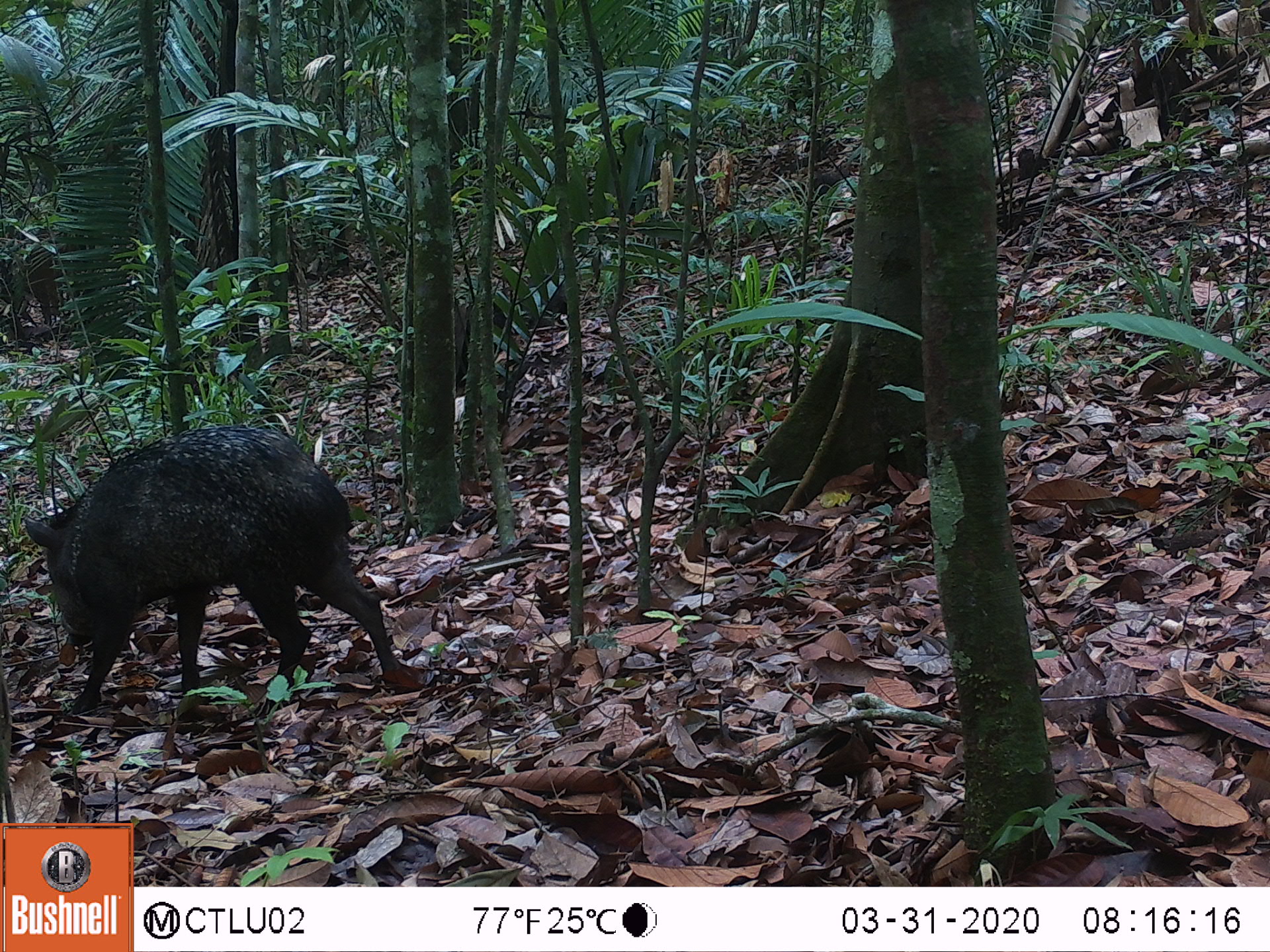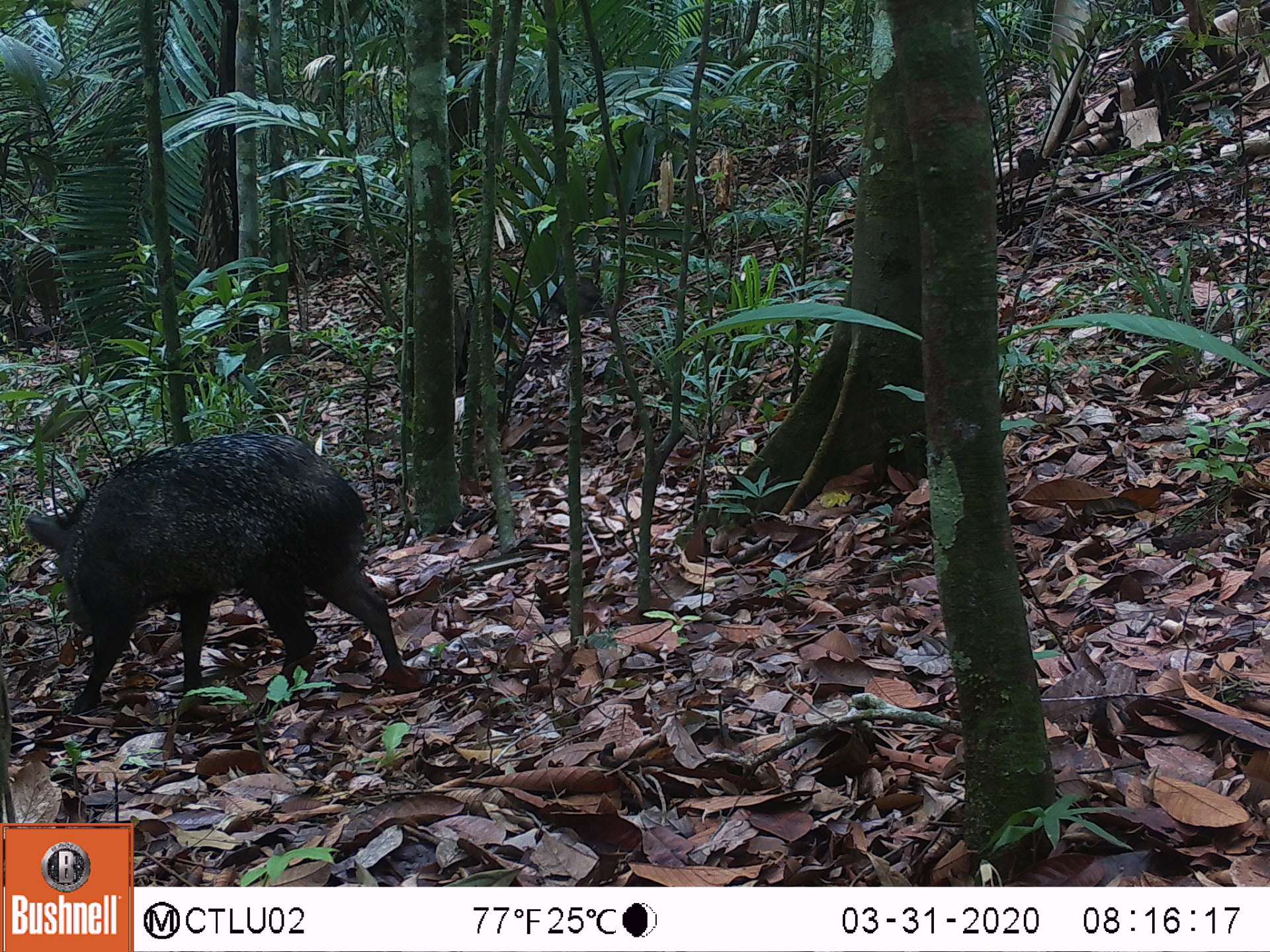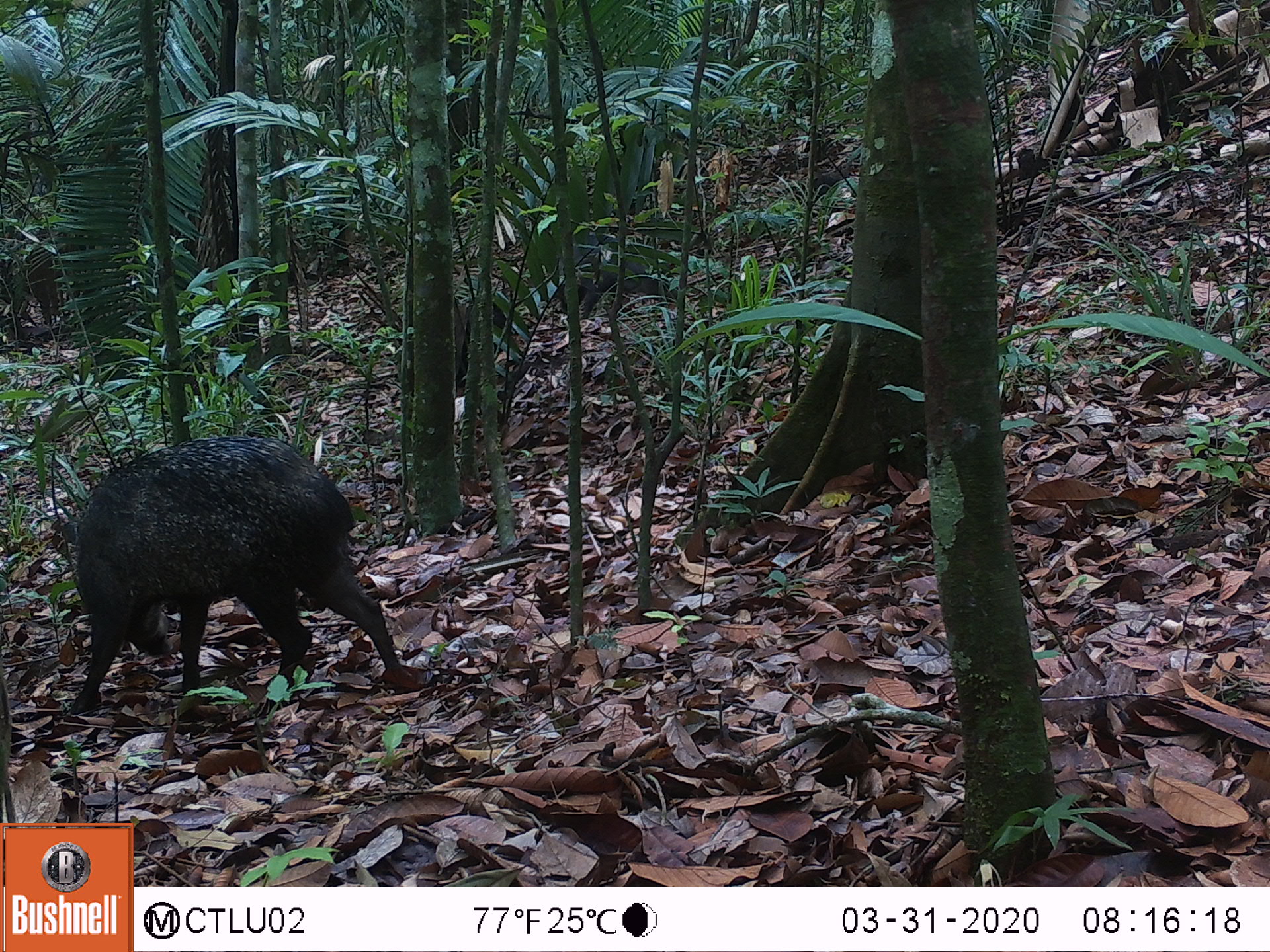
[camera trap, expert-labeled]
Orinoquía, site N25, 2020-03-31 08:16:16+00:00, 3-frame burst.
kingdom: Animalia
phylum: Chordata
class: Mammalia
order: Artiodactyla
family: Tayassuidae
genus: Pecari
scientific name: Pecari tajacu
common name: collared peccary